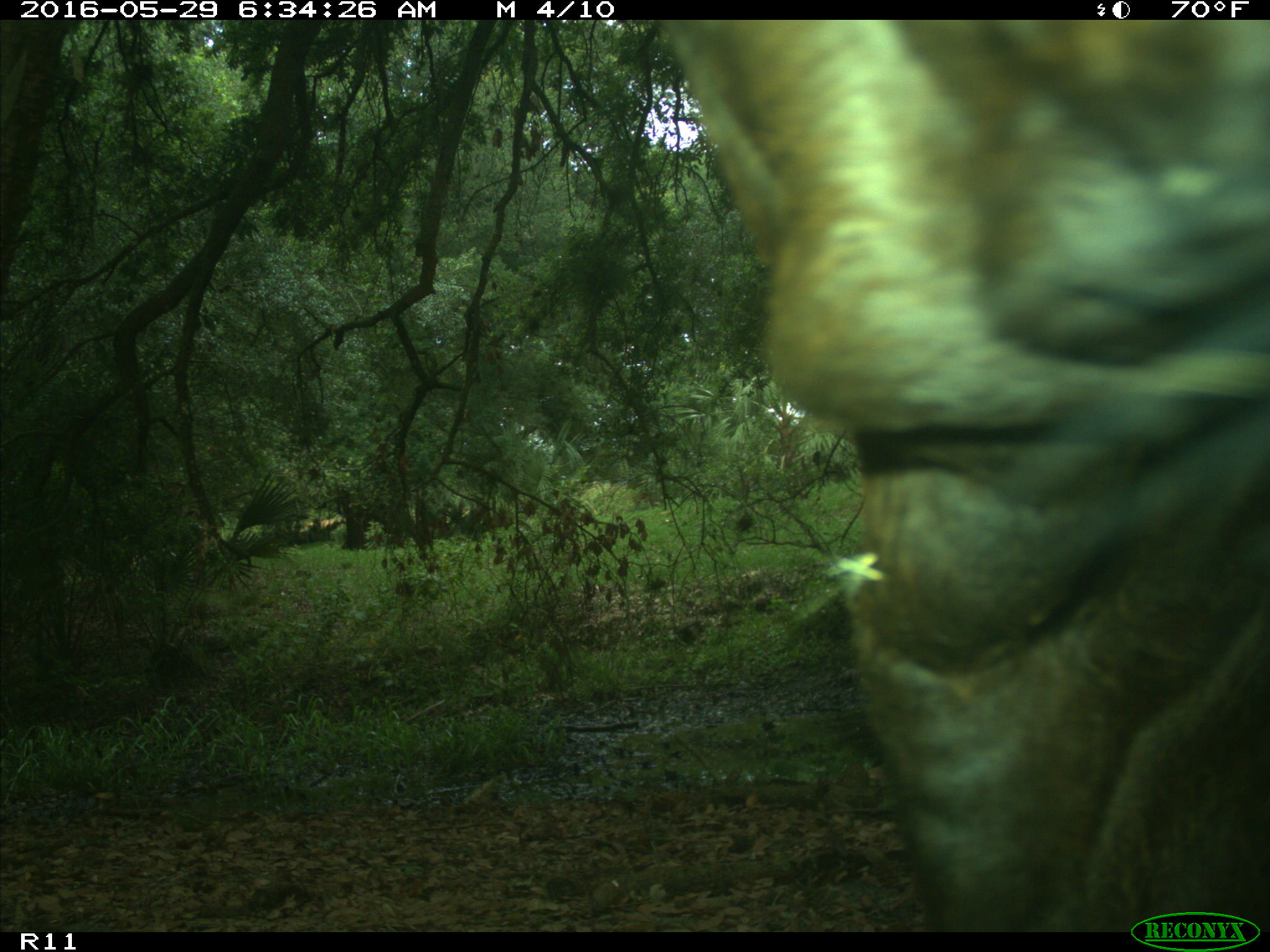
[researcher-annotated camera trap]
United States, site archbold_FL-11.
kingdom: Animalia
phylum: Chordata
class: Mammalia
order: Artiodactyla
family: Bovidae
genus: Bos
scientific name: Bos taurus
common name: domestic cow